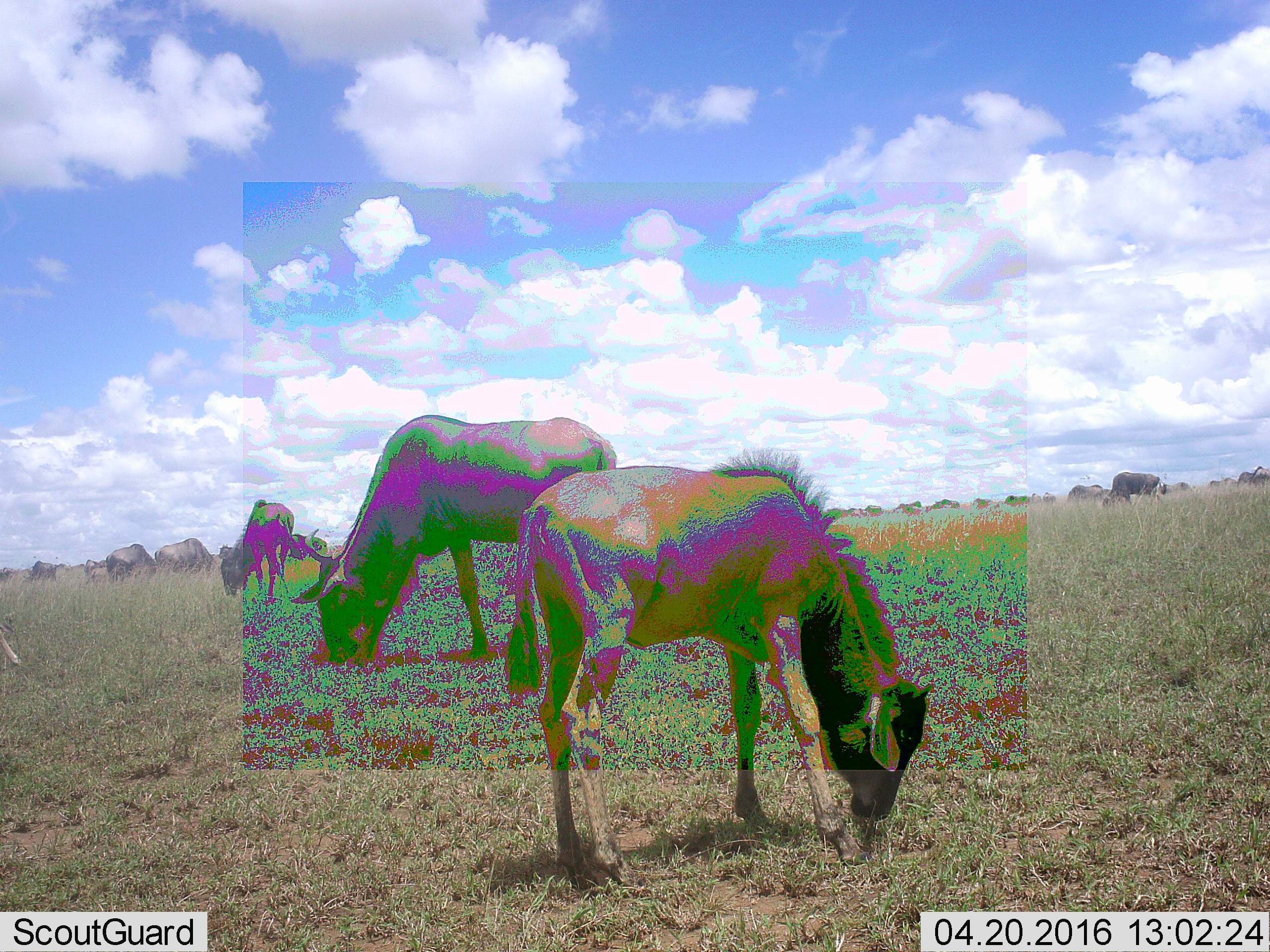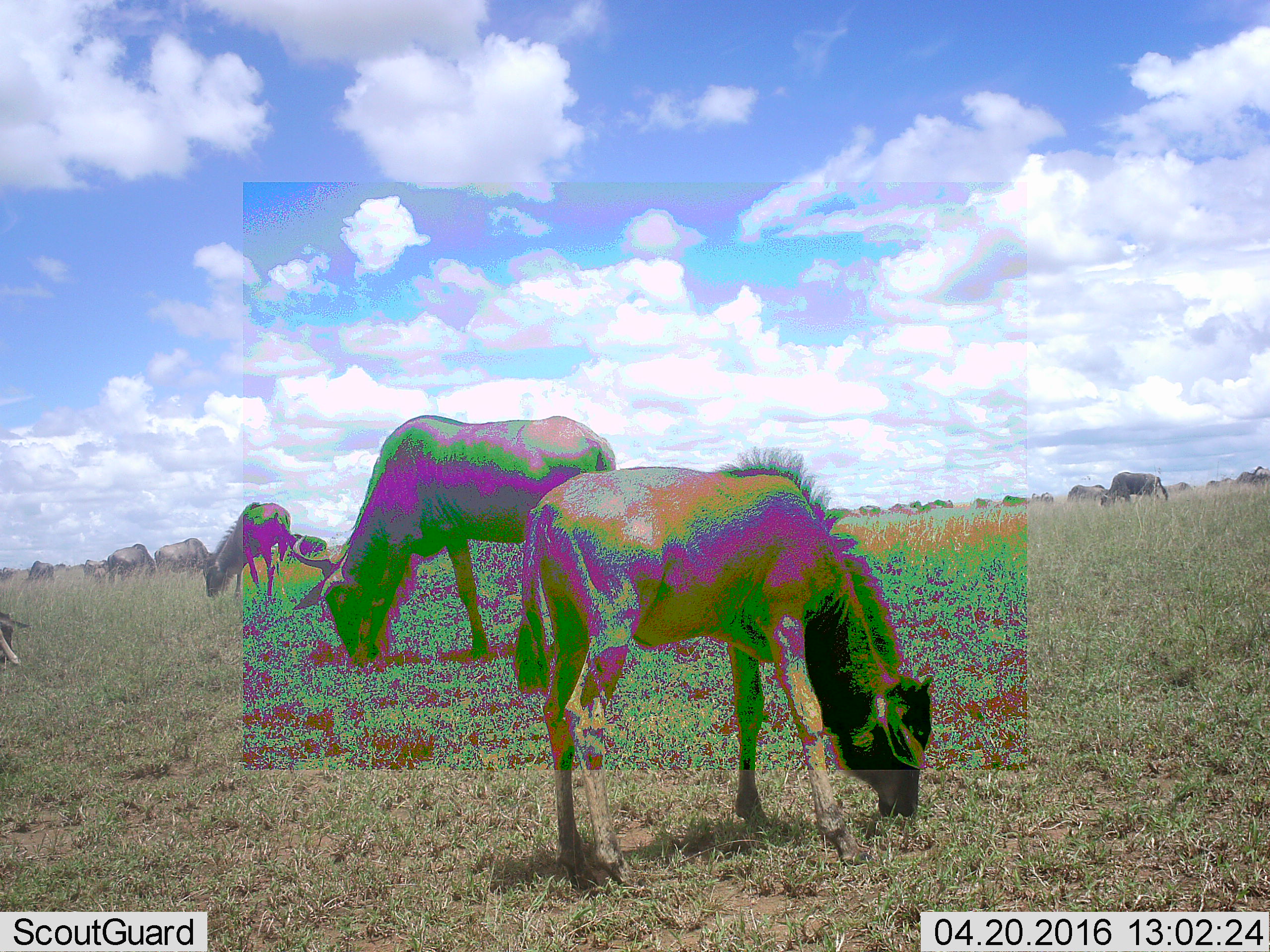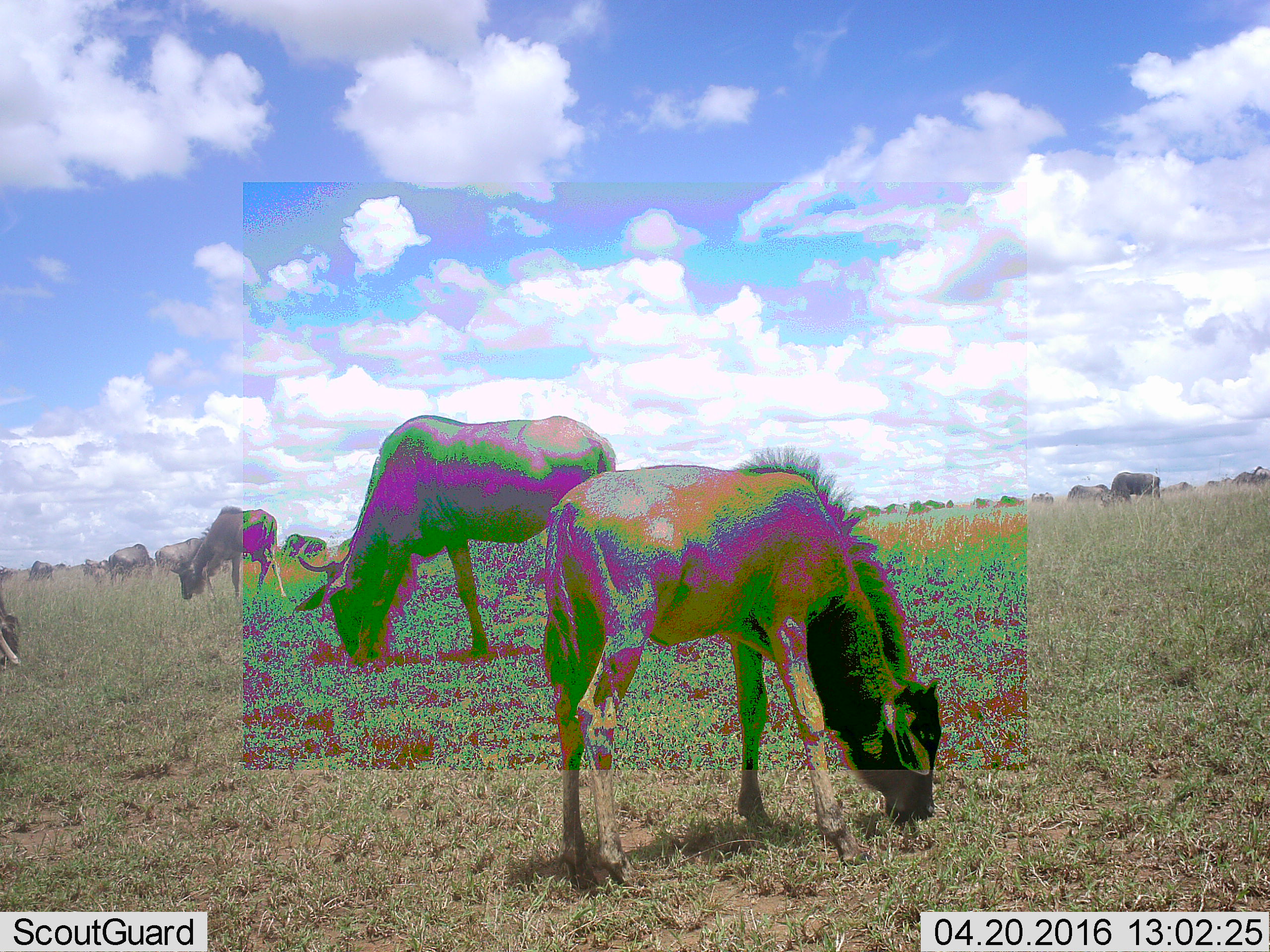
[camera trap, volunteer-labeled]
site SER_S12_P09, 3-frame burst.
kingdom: Animalia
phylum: Chordata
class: Mammalia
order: Artiodactyla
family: Bovidae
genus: Connochaetes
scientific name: Connochaetes taurinus taurinus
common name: blue wildebeest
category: wildebeestblue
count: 11-50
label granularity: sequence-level